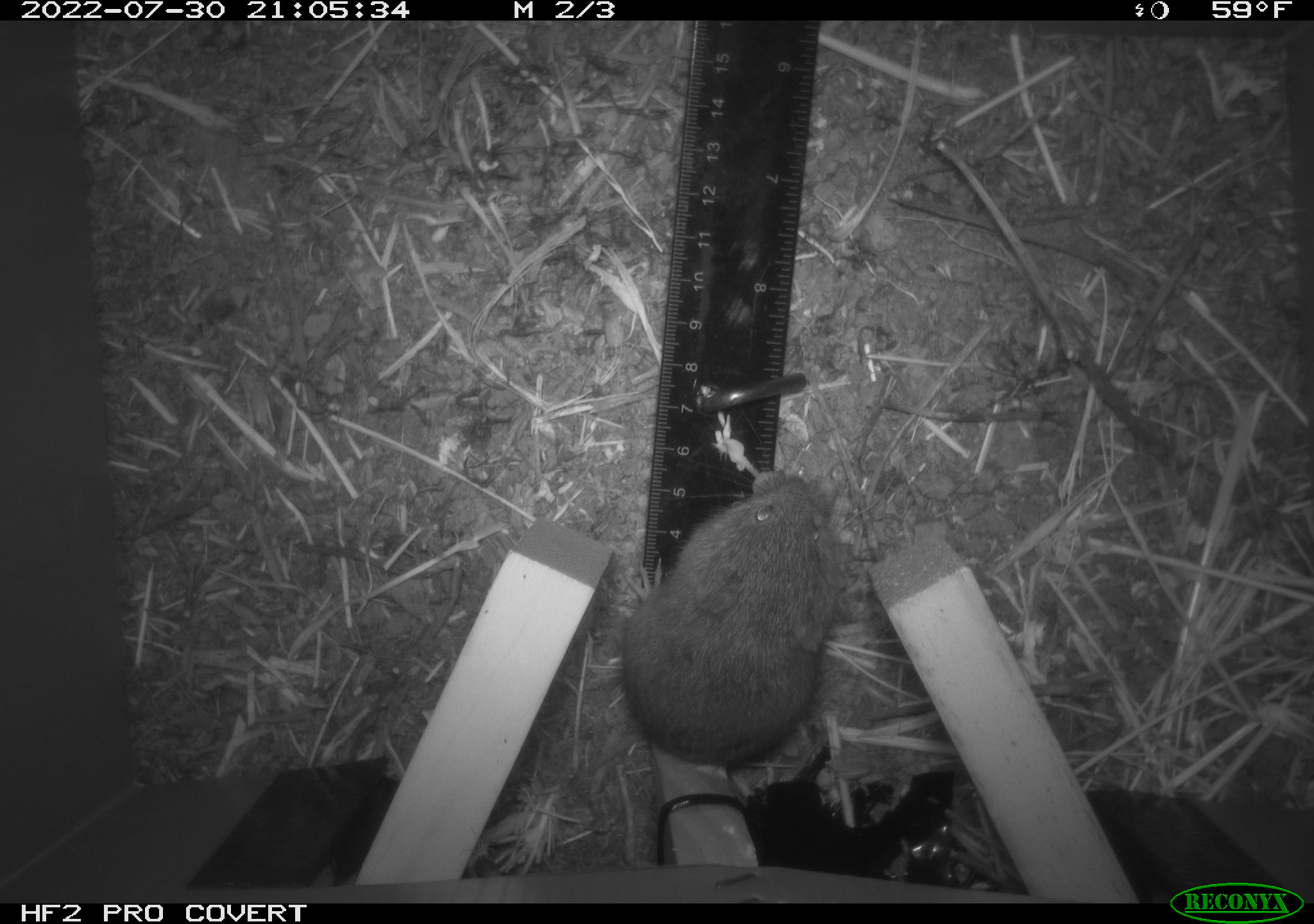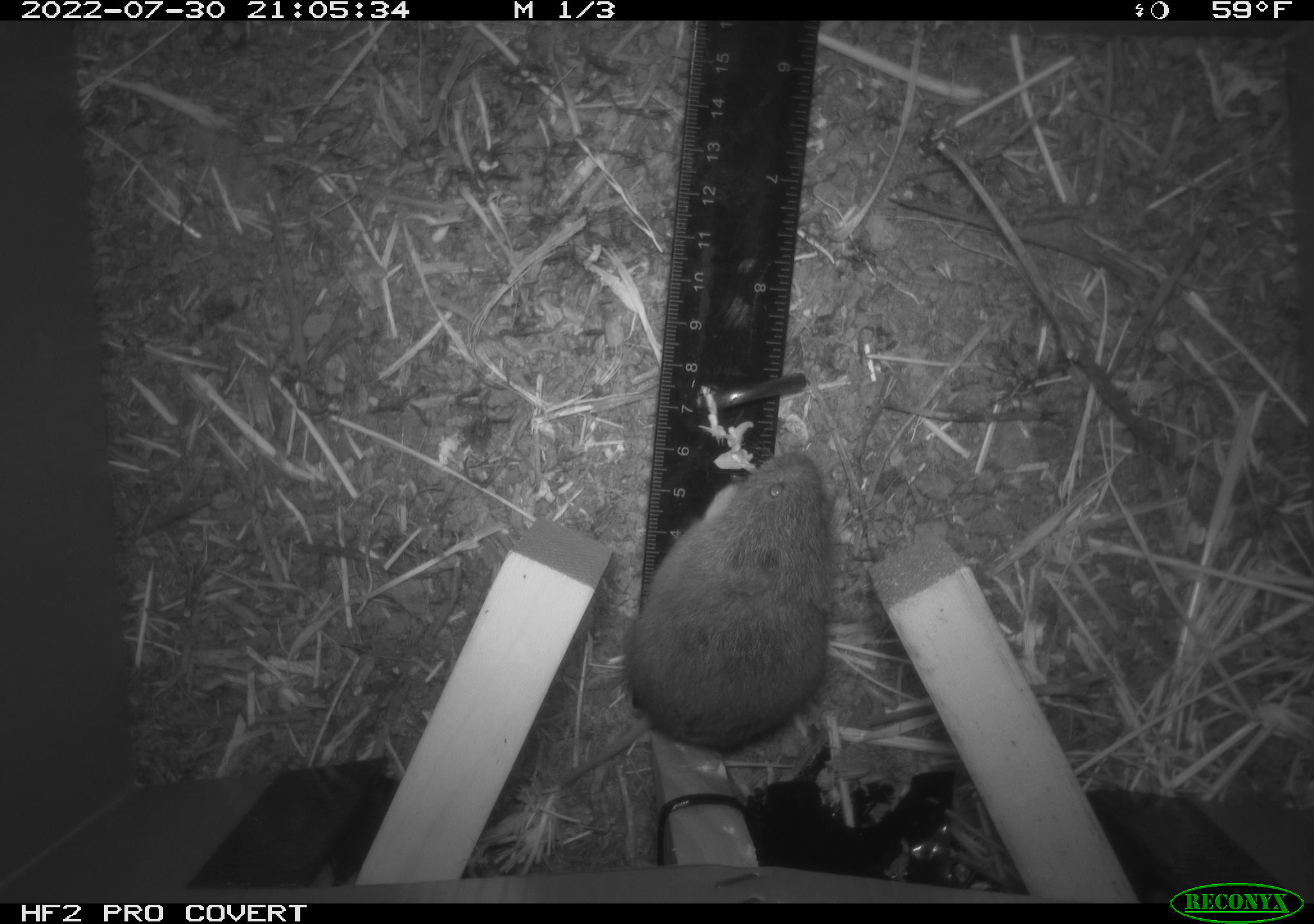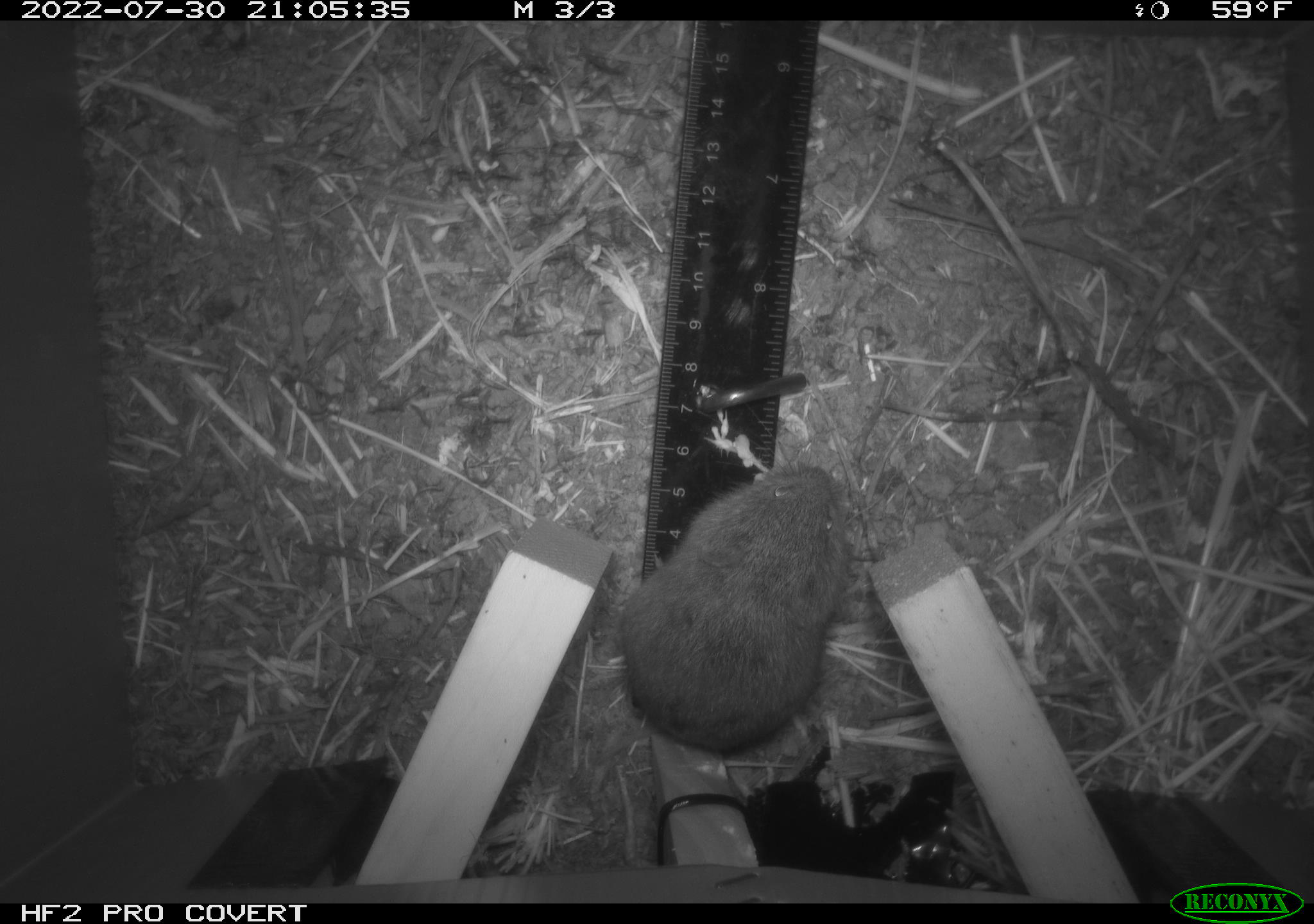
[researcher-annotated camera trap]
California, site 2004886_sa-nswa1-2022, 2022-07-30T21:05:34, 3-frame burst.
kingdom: Animalia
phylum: Chordata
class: Mammalia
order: Rodentia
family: Cricetidae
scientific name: Cricetidae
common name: hamsters, voles, lemmings, and allies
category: cricetidae family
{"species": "cricetidae family (hamsters, voles, lemmings, and allies) (Cricetidae)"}